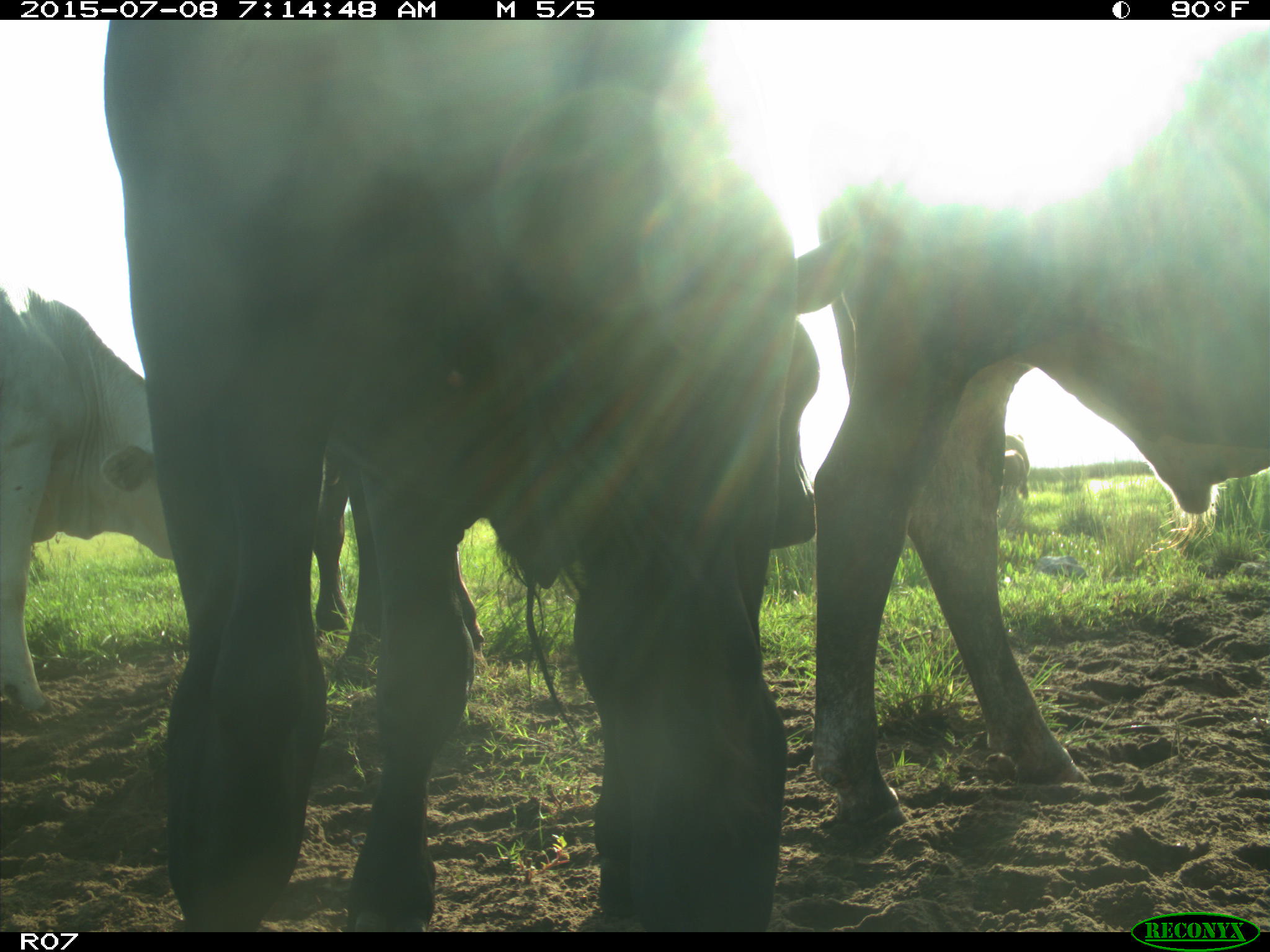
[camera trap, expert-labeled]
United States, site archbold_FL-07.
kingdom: Animalia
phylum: Chordata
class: Mammalia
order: Artiodactyla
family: Bovidae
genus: Bos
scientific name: Bos taurus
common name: domestic cow